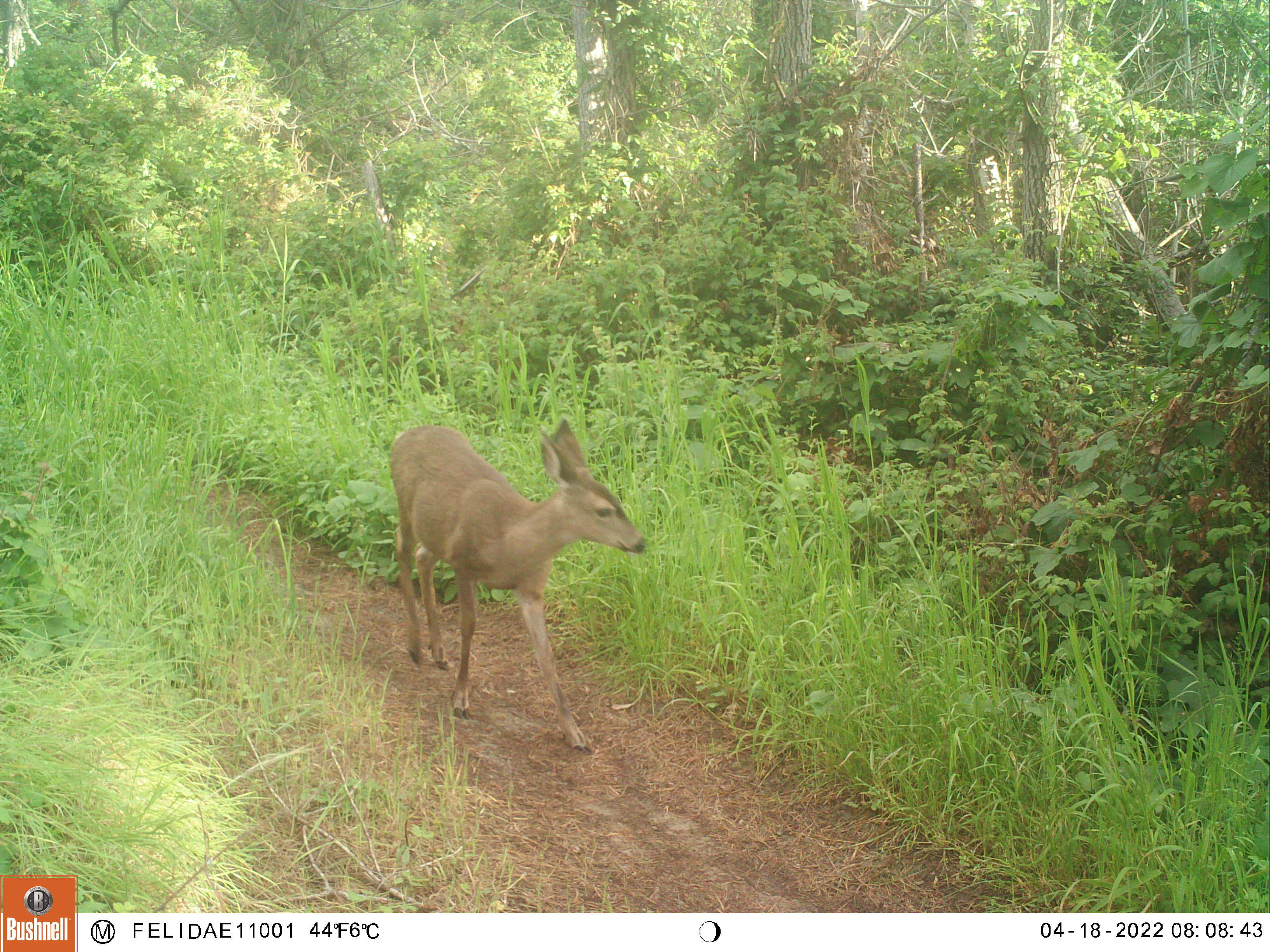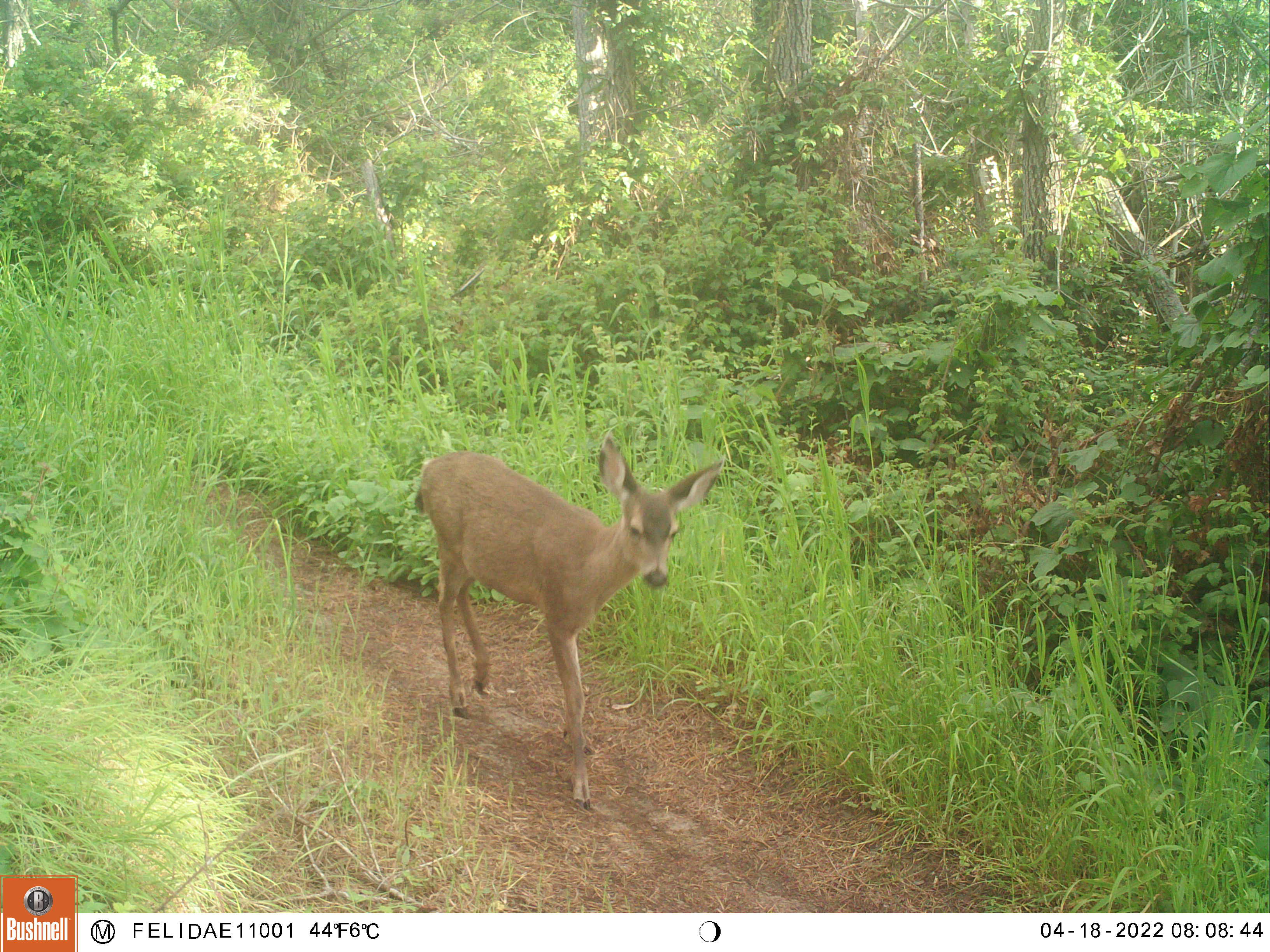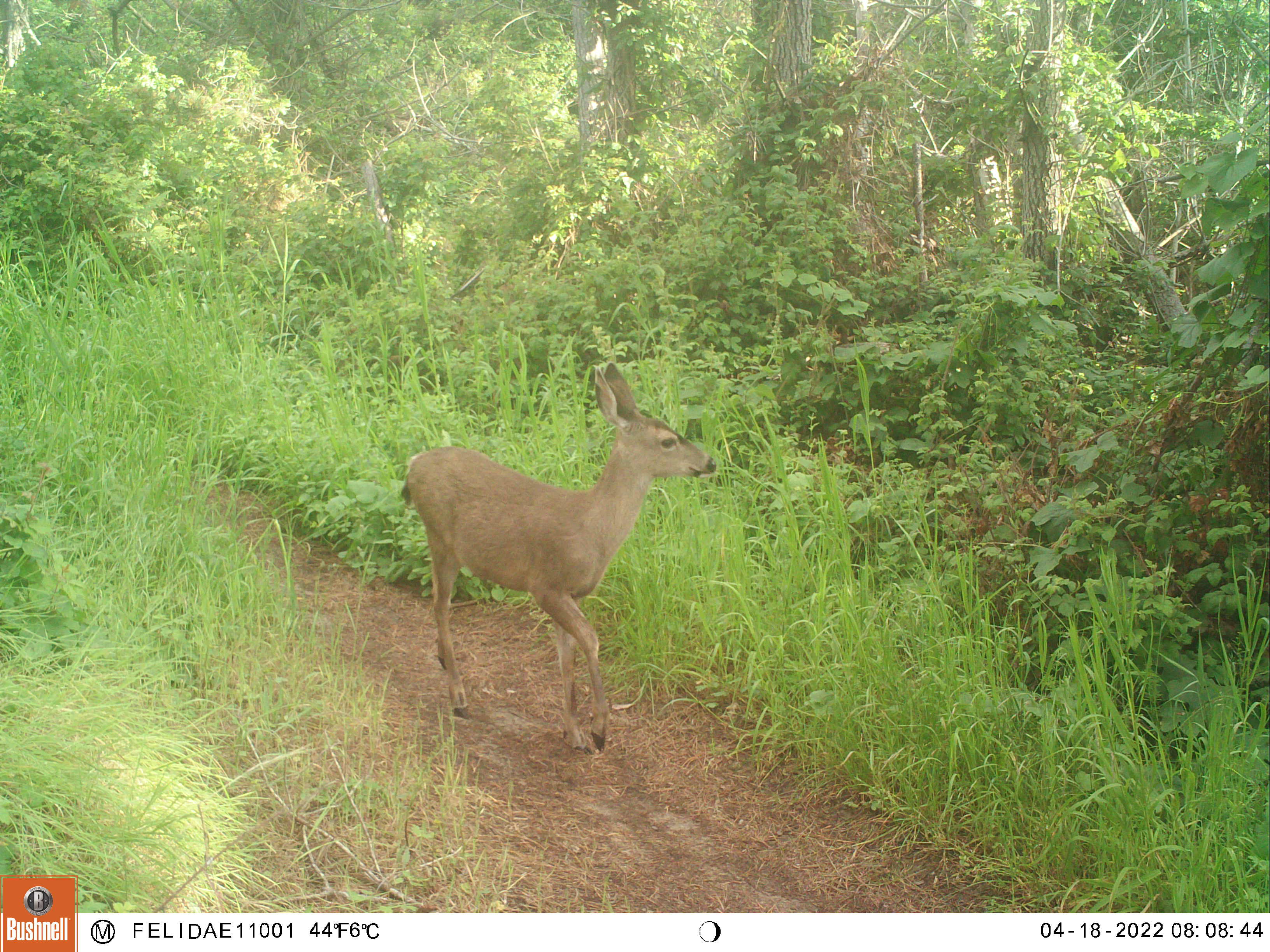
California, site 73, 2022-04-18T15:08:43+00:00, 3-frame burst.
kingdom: Animalia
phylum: Chordata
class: Mammalia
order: Artiodactyla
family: Cervidae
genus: Odocoileus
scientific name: Odocoileus hemionus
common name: mule deer